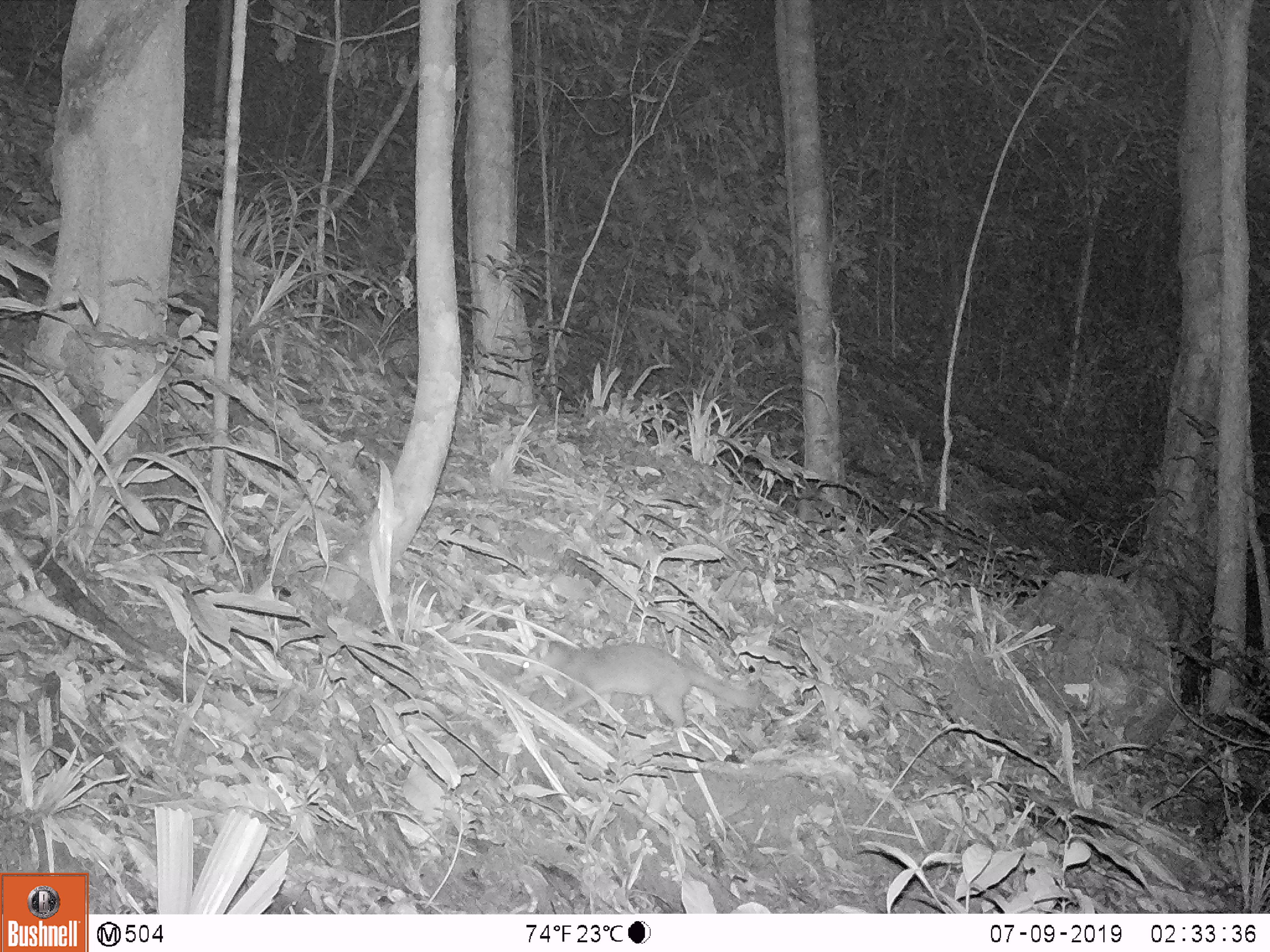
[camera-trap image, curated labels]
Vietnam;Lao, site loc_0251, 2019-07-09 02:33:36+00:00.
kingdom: Animalia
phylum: Chordata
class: Mammalia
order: Carnivora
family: Mustelidae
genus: Melogale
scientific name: Melogale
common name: ferret badger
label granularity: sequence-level